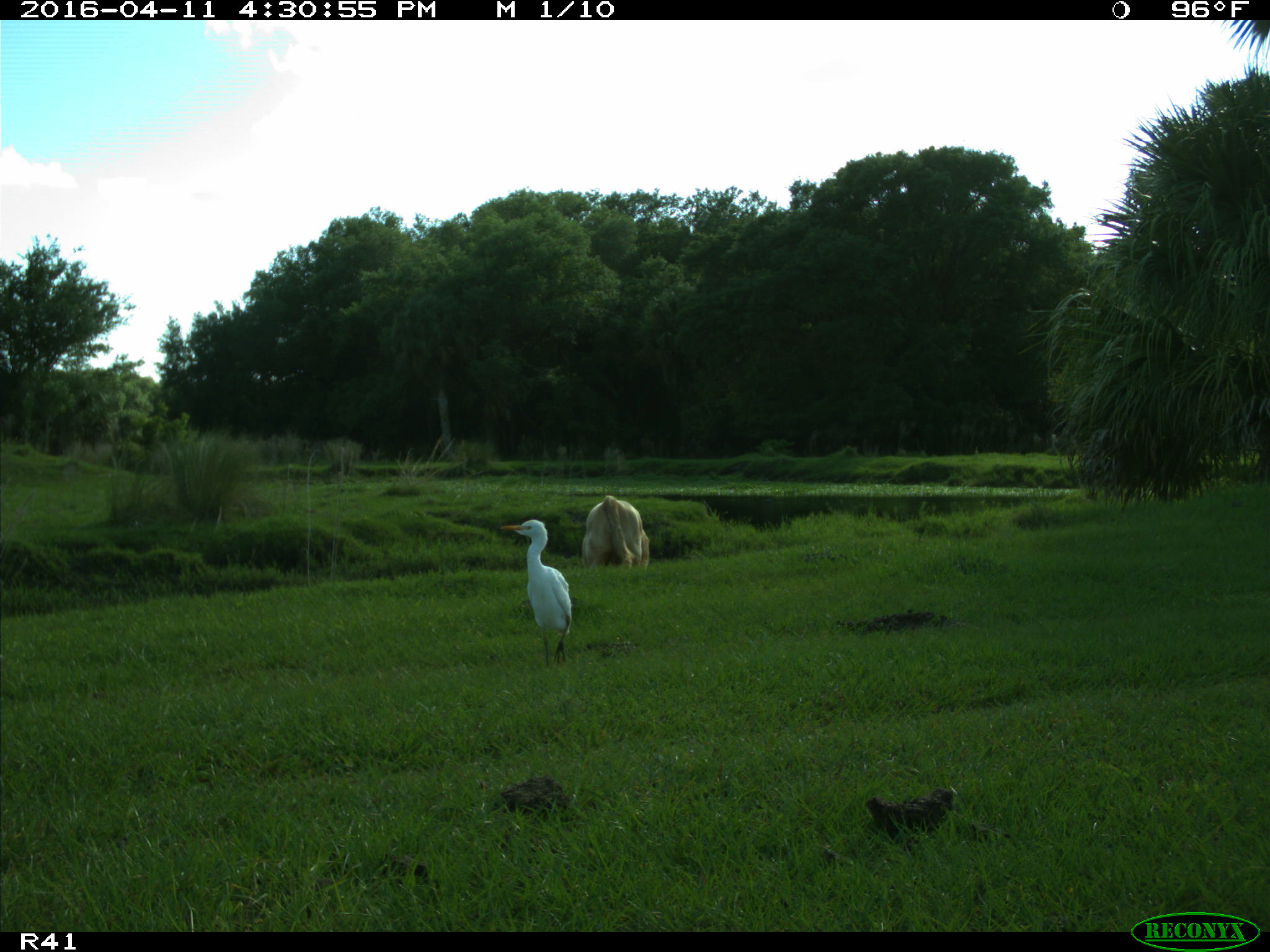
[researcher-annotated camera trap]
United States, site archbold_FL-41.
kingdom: Animalia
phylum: Chordata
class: Mammalia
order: Artiodactyla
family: Bovidae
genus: Bos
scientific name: Bos taurus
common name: domestic cow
Bos taurus (domestic cow).